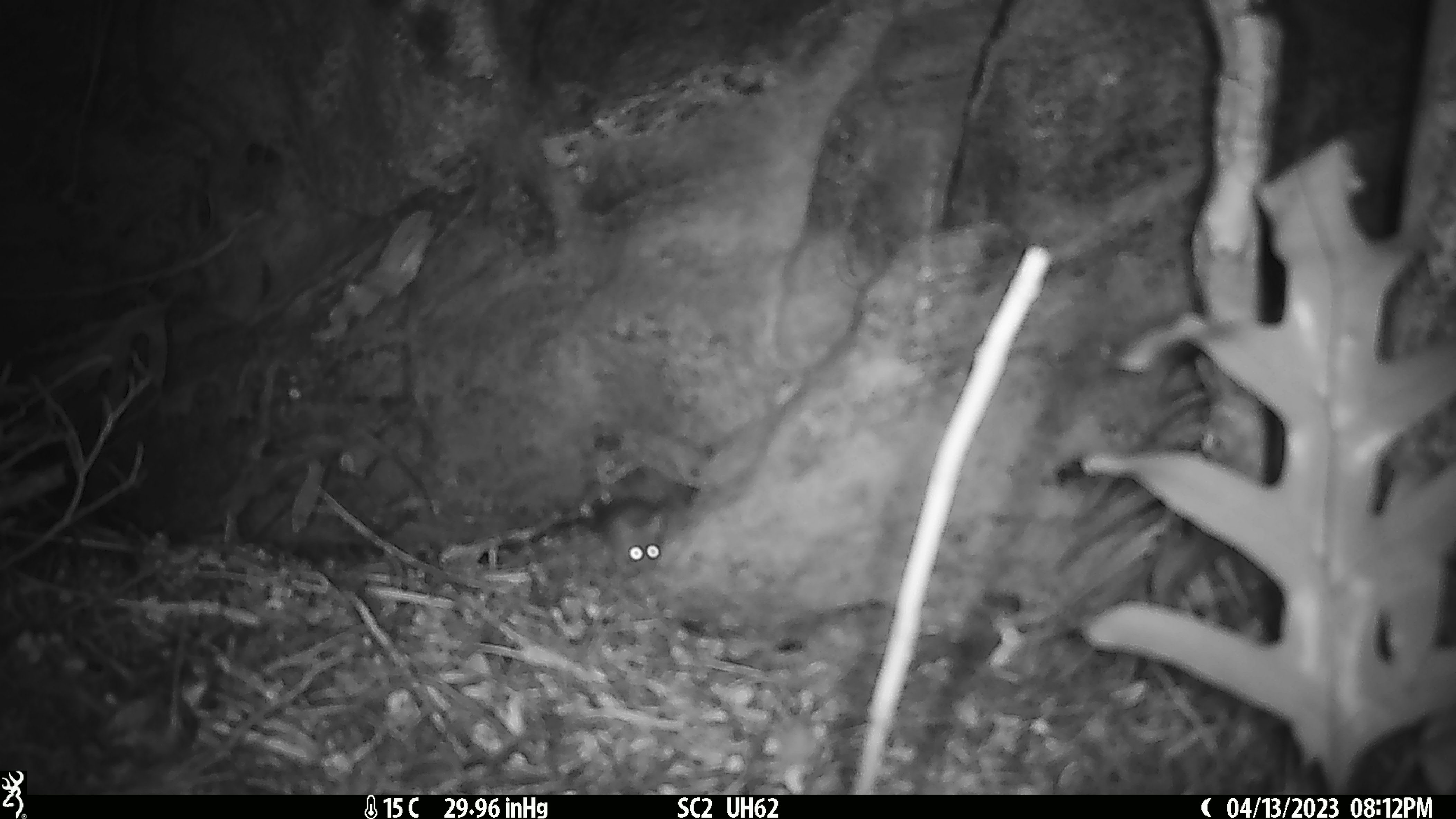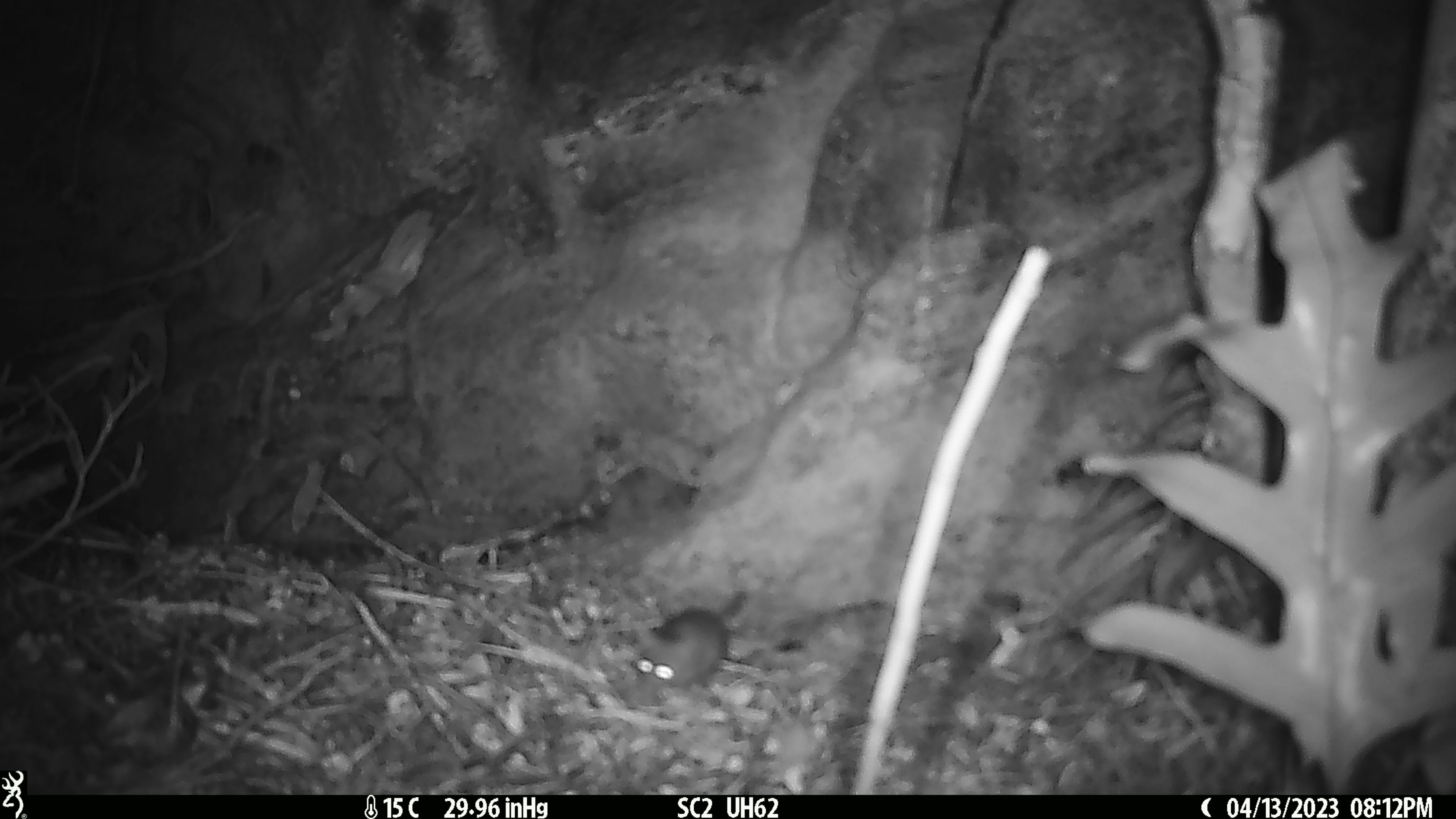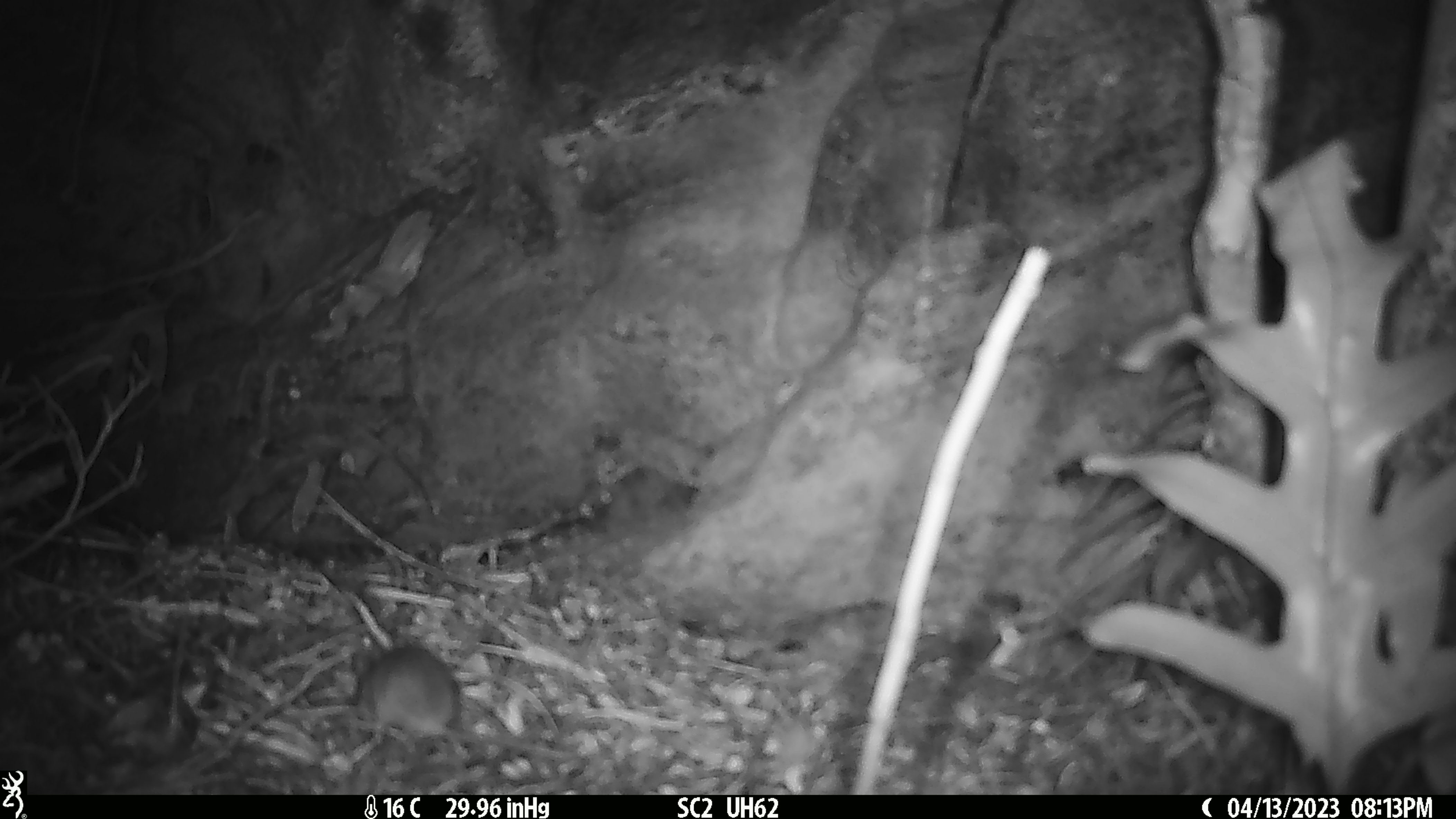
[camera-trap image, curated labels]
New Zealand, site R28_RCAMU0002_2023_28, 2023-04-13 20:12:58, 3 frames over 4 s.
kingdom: Animalia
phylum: Chordata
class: Mammalia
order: Rodentia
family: Muridae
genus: Mus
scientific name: Mus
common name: mouse